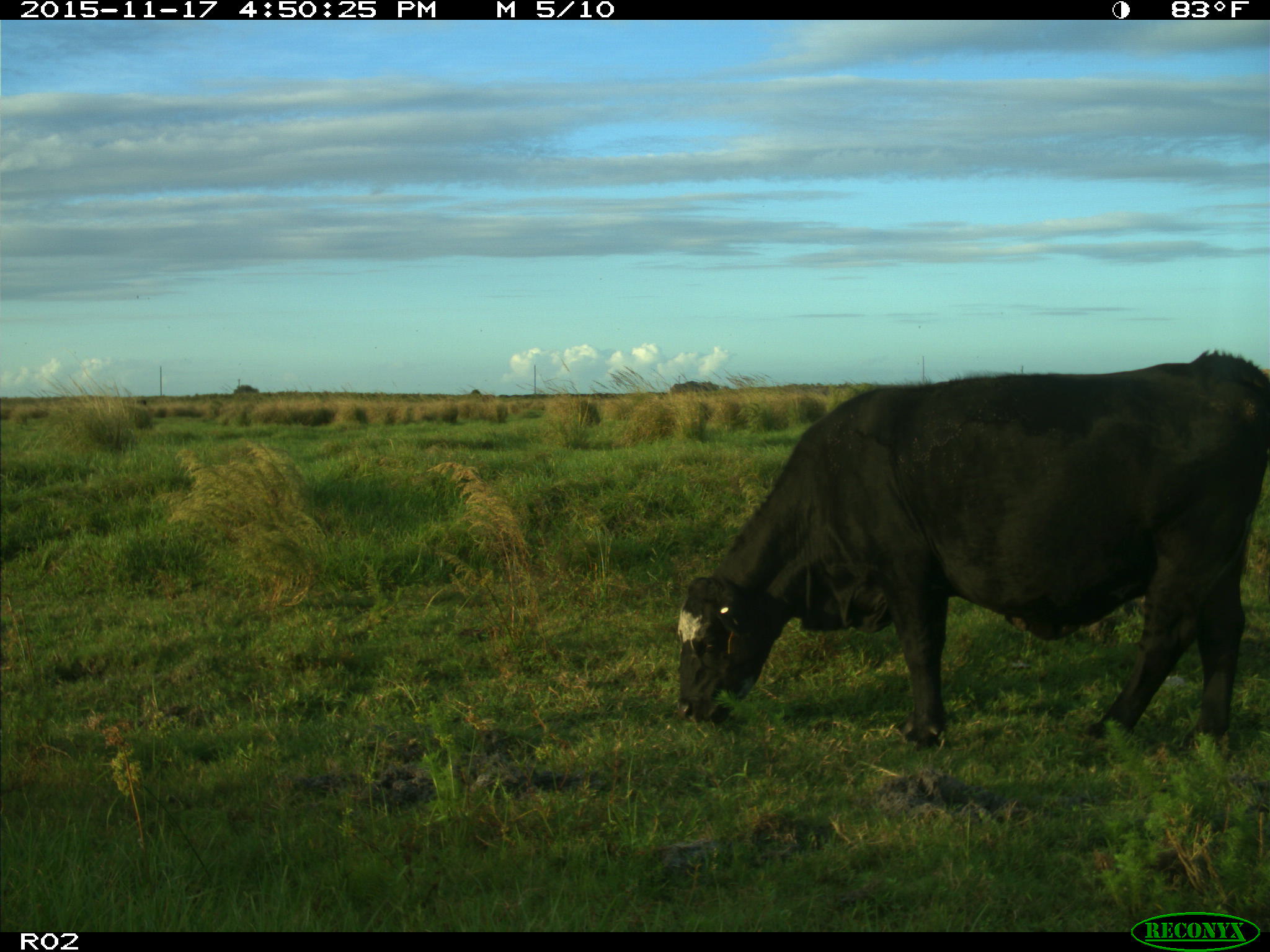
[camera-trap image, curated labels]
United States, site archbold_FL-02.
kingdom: Animalia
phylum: Chordata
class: Mammalia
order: Artiodactyla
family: Bovidae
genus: Bos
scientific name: Bos taurus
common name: domestic cow